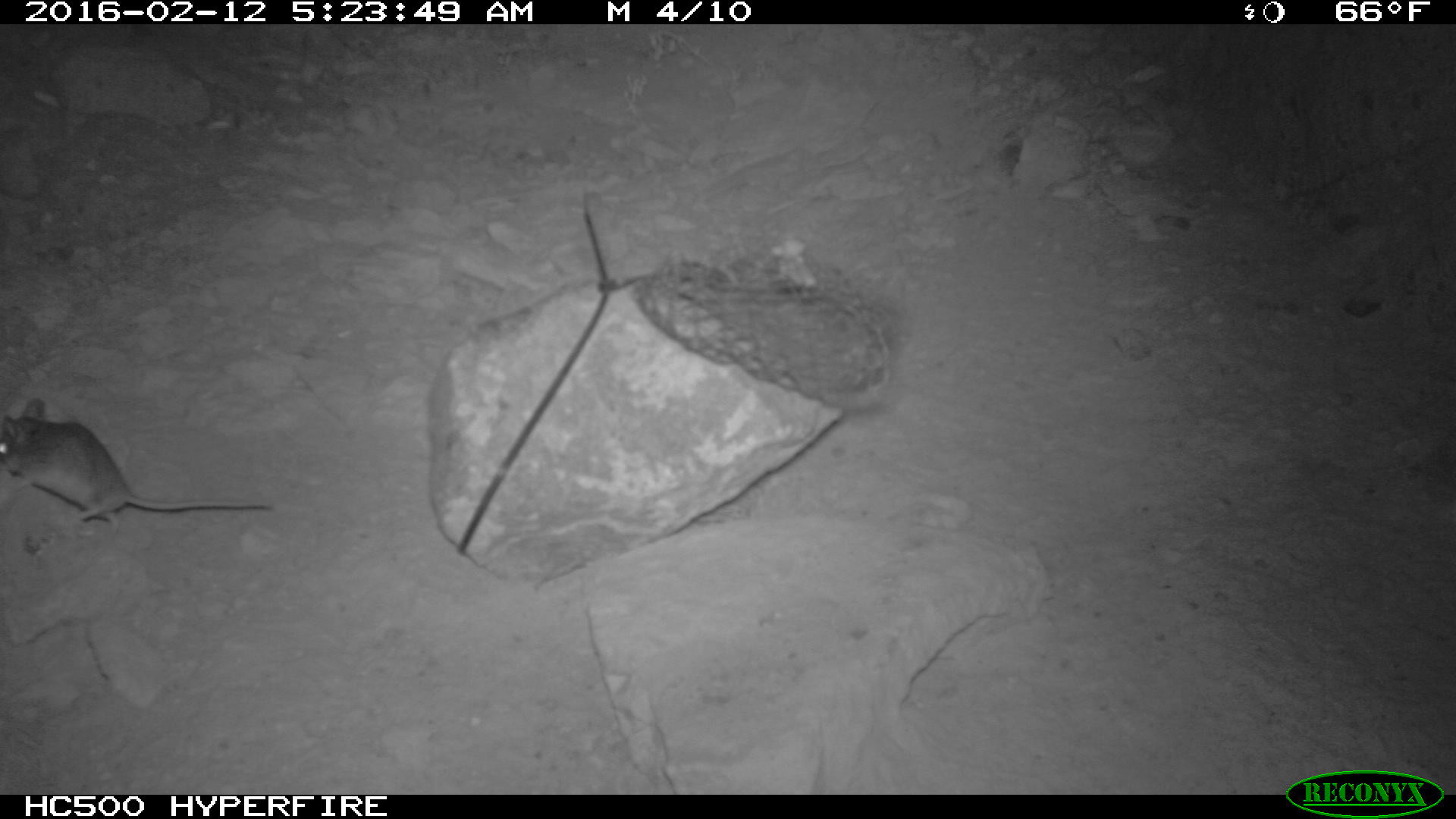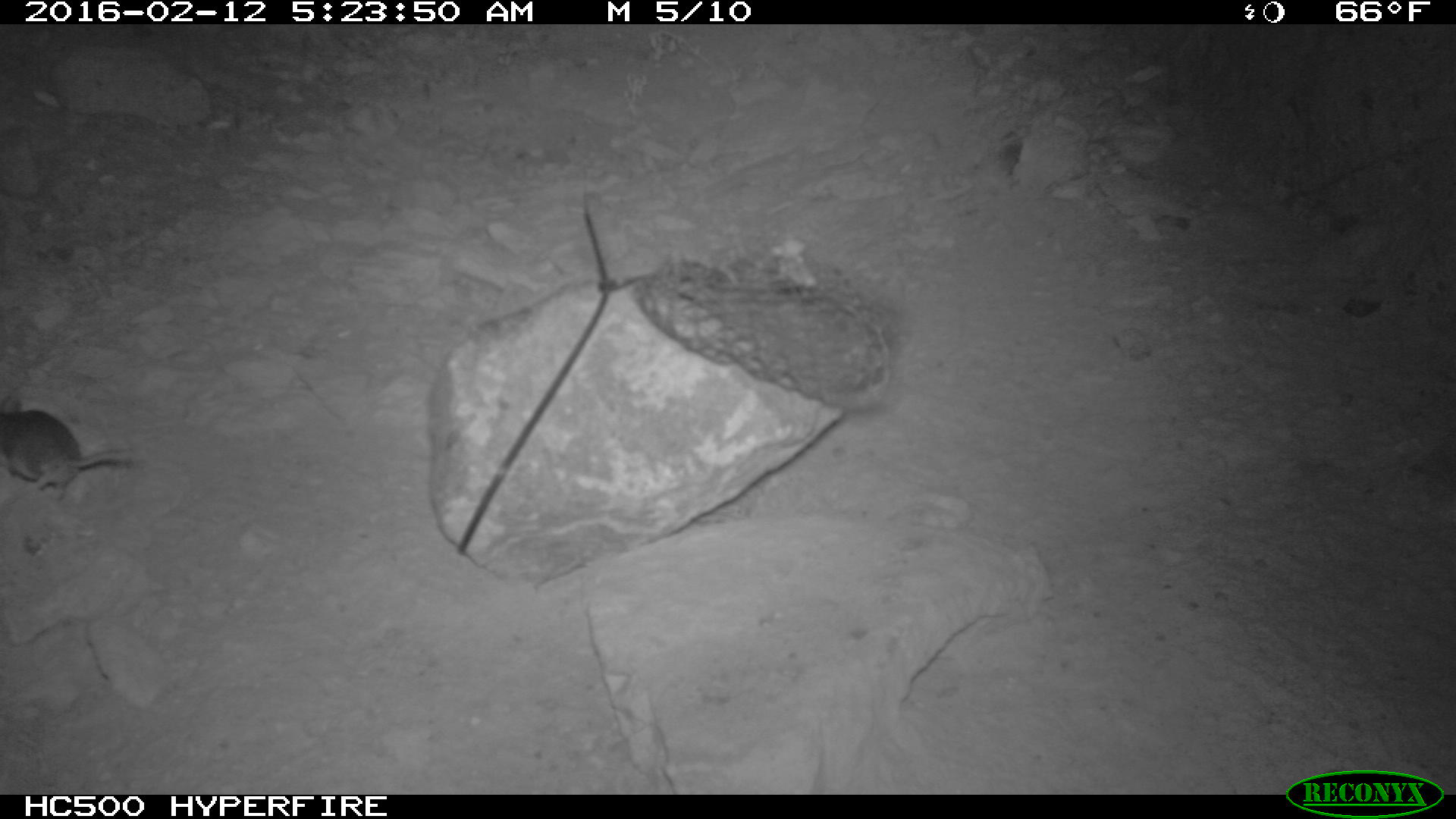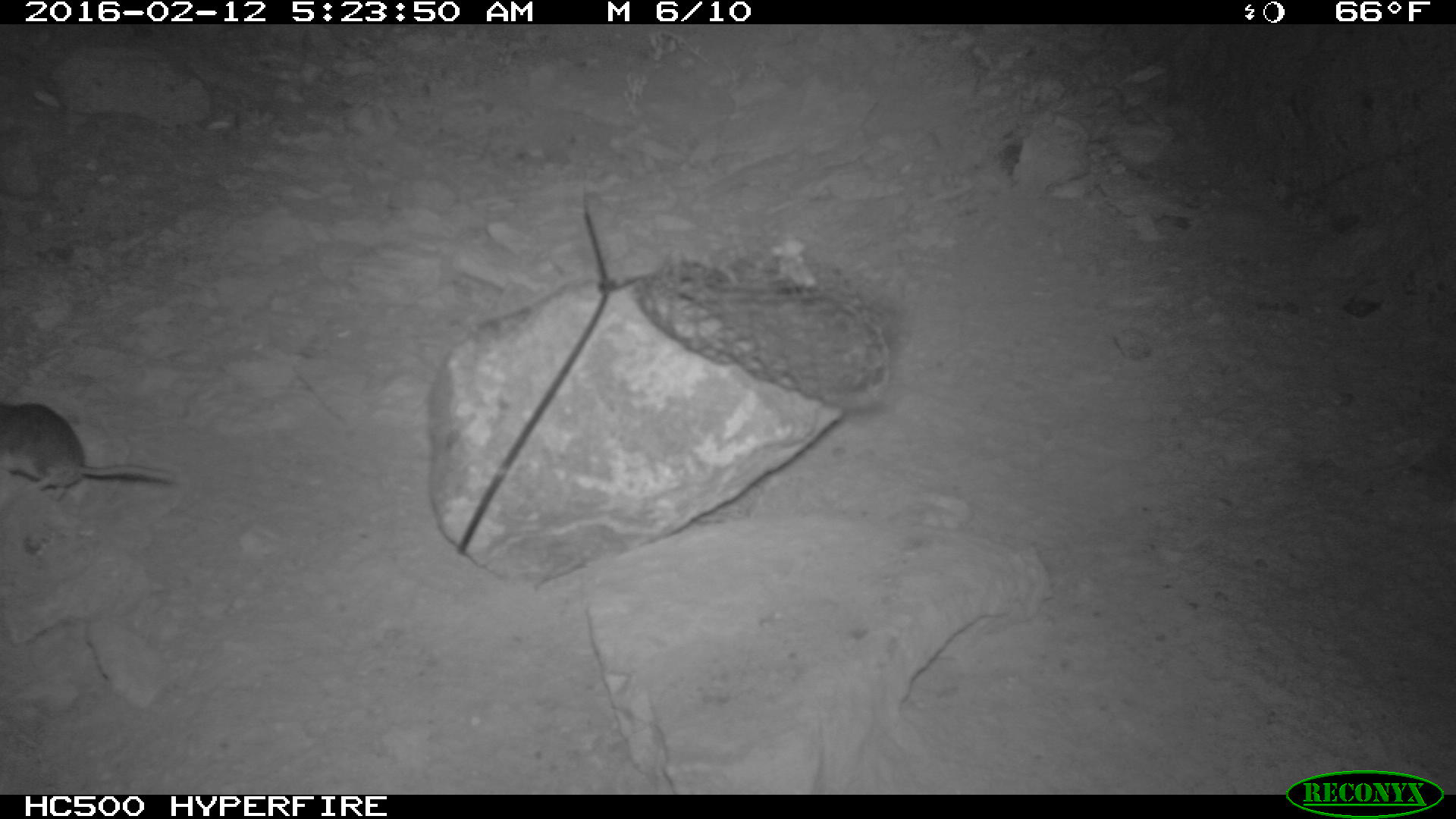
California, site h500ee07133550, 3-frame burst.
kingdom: Animalia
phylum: Chordata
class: Mammalia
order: Rodentia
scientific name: Rodentia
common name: rodent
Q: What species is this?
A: Rodent (Rodentia).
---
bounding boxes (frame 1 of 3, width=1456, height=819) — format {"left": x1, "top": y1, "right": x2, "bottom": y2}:
rodent: {"left": 0, "top": 397, "right": 270, "bottom": 522}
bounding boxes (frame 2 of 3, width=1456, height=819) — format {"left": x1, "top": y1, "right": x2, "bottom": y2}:
rodent: {"left": 0, "top": 397, "right": 140, "bottom": 501}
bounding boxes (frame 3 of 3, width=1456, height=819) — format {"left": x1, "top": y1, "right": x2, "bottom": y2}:
rodent: {"left": 0, "top": 403, "right": 176, "bottom": 500}